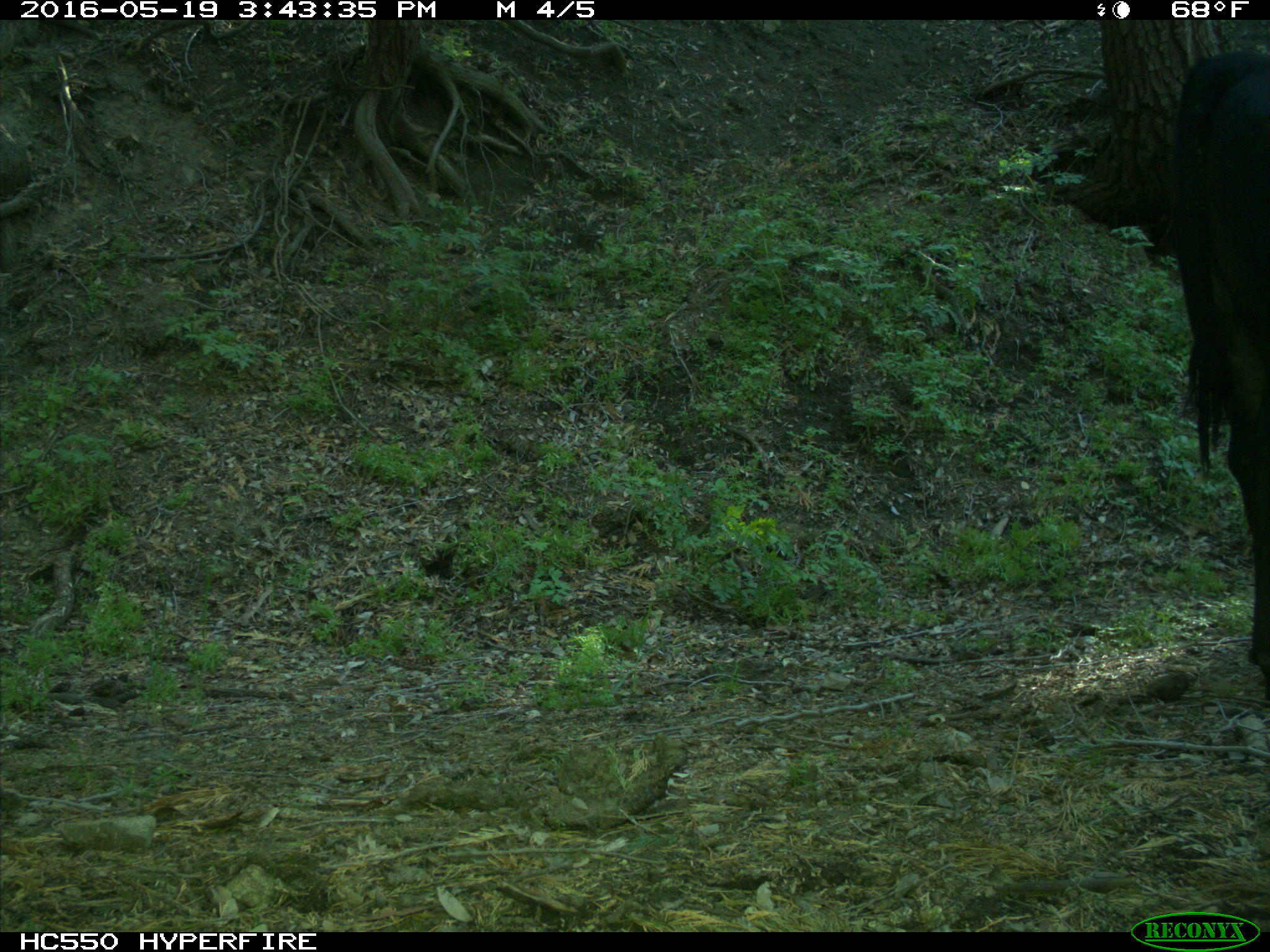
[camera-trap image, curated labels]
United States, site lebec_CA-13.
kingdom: Animalia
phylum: Chordata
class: Mammalia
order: Artiodactyla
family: Bovidae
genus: Bos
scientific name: Bos taurus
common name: domestic cow